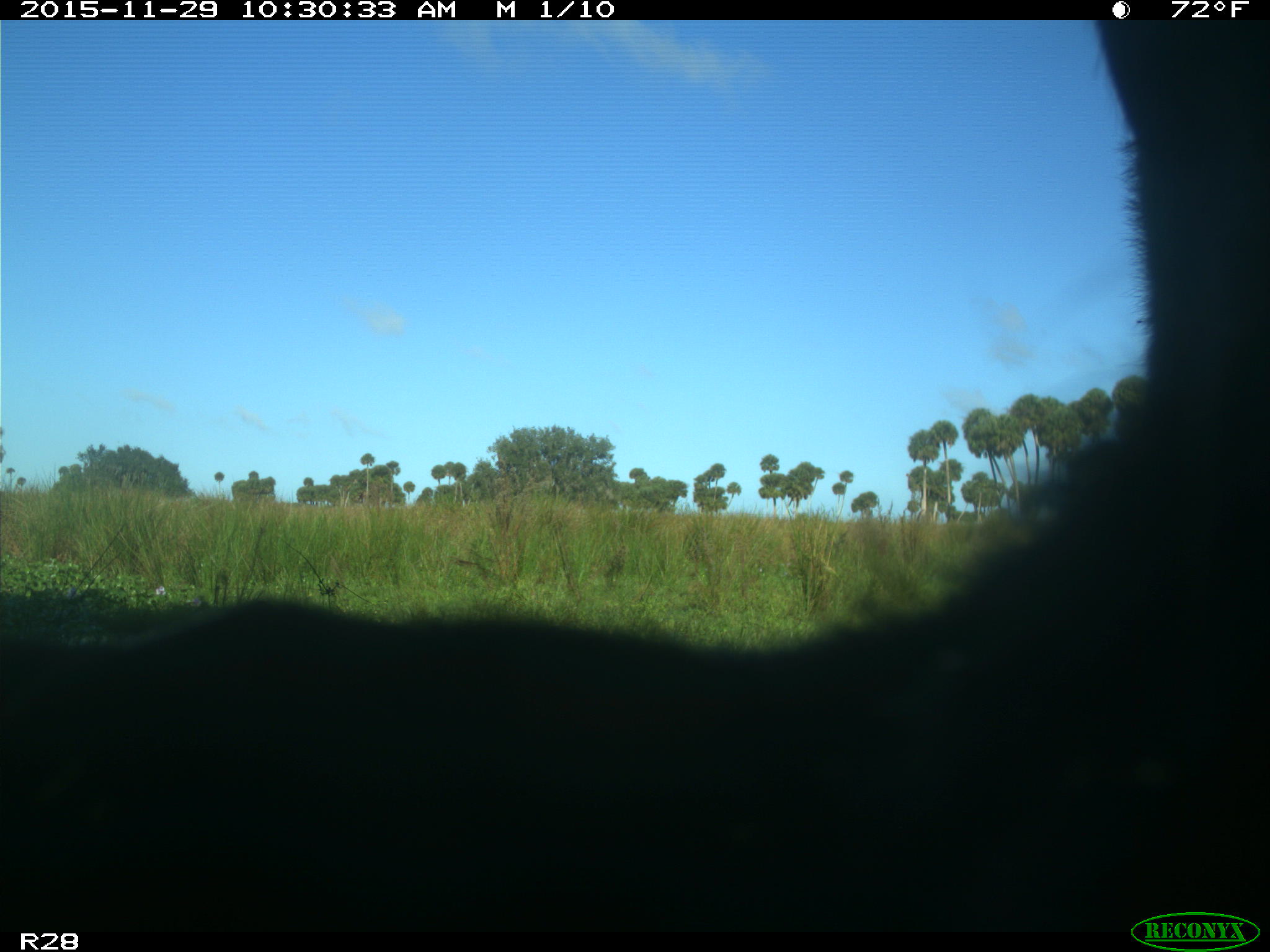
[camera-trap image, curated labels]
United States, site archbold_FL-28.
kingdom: Animalia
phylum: Chordata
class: Mammalia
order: Artiodactyla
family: Bovidae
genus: Bos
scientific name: Bos taurus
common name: domestic cow